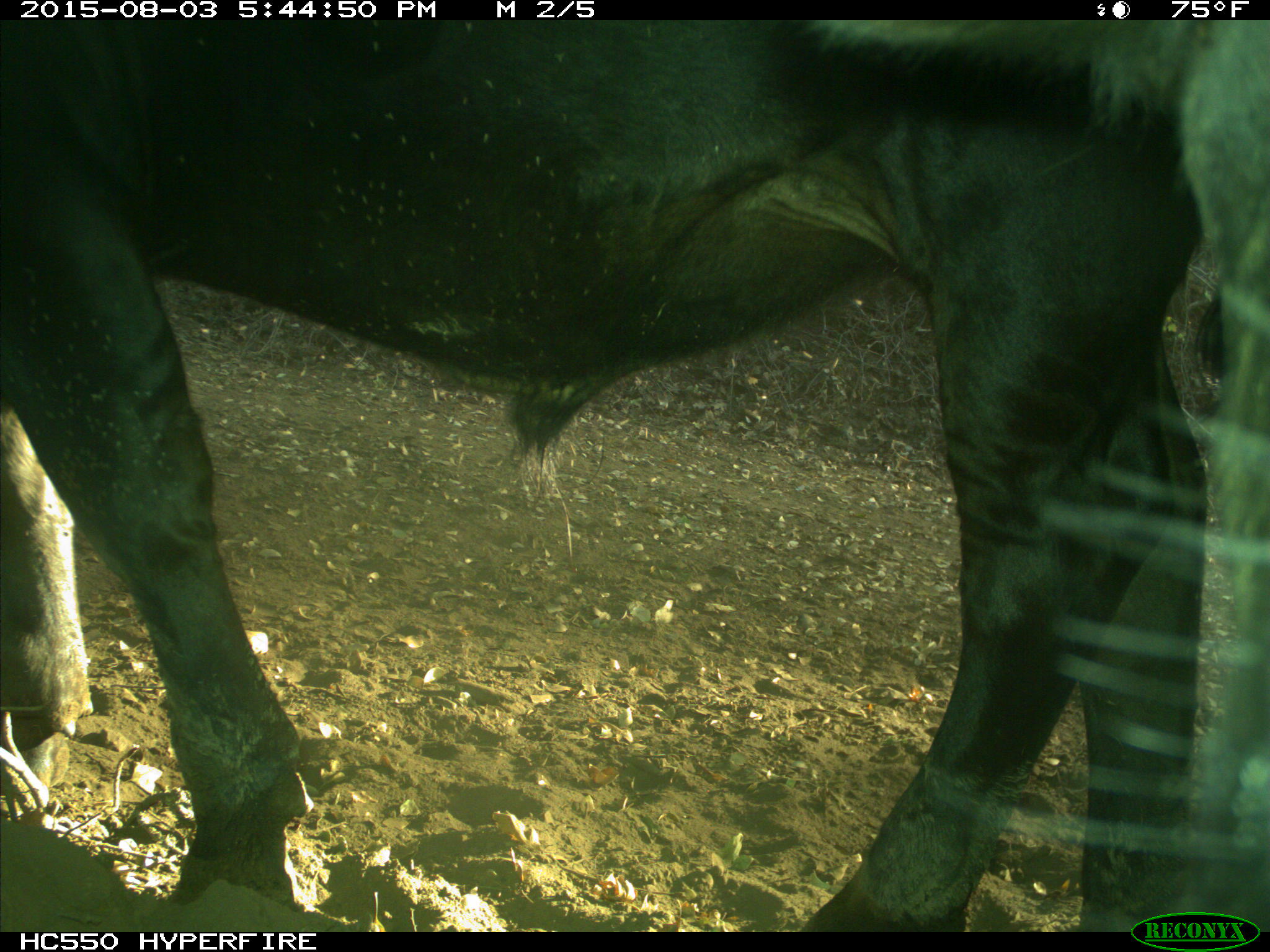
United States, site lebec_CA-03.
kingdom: Animalia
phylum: Chordata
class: Mammalia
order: Artiodactyla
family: Bovidae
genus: Bos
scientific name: Bos taurus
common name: domestic cow